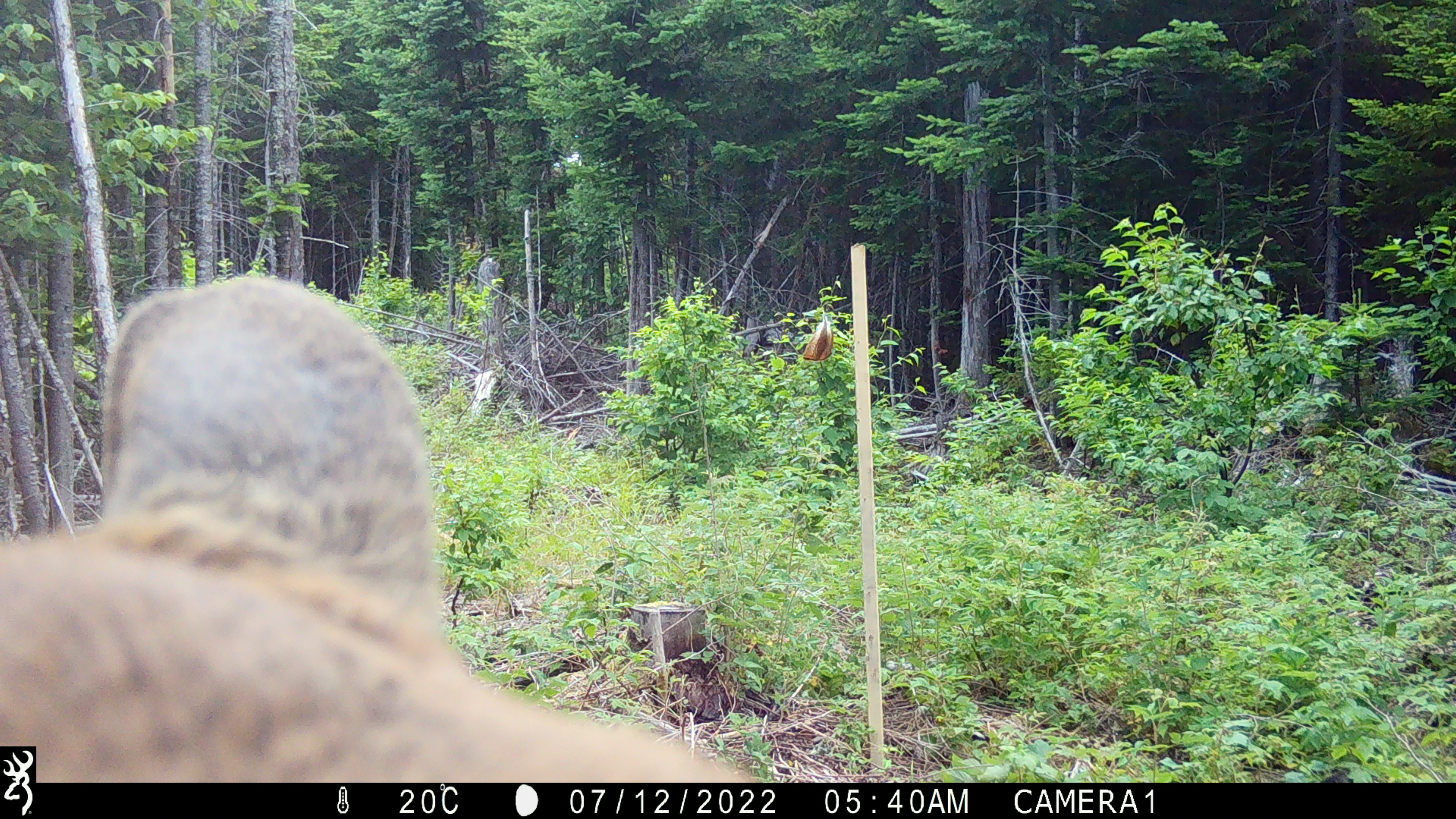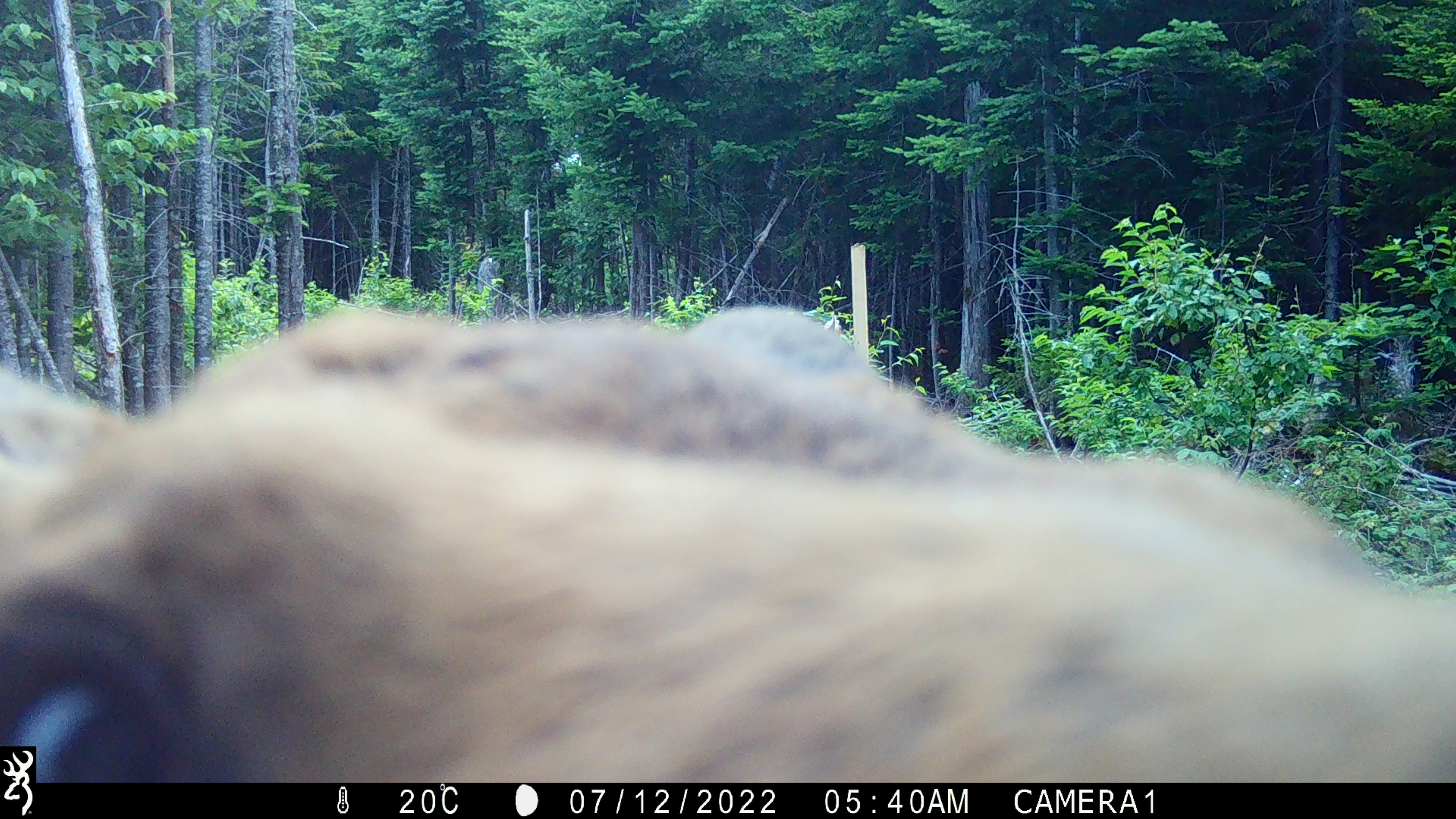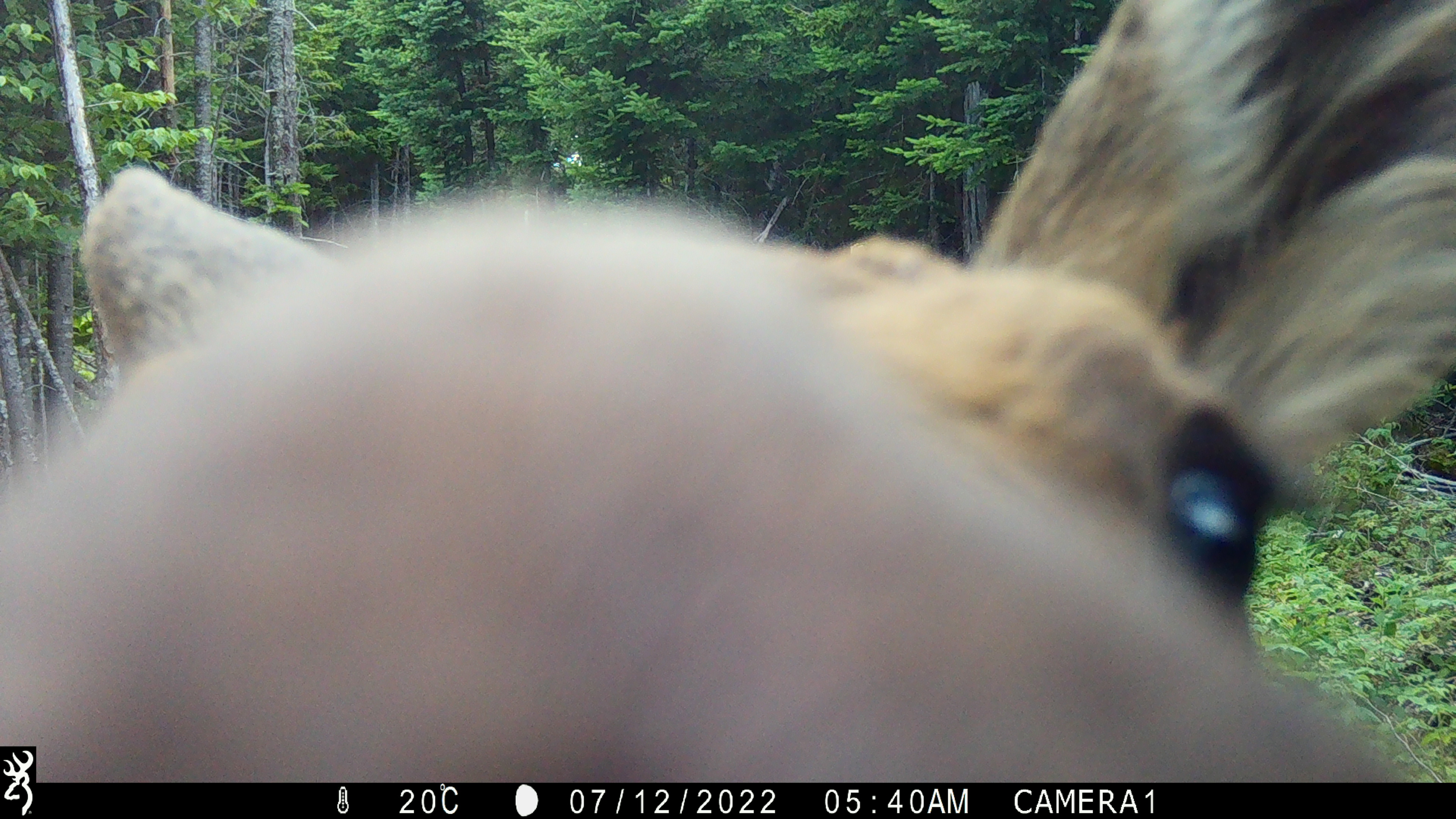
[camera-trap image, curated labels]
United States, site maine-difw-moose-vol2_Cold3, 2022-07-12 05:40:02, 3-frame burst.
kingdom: Animalia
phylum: Chordata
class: Mammalia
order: Artiodactyla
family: Cervidae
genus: Alces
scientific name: Alces alces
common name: moose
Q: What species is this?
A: Moose (Alces alces).